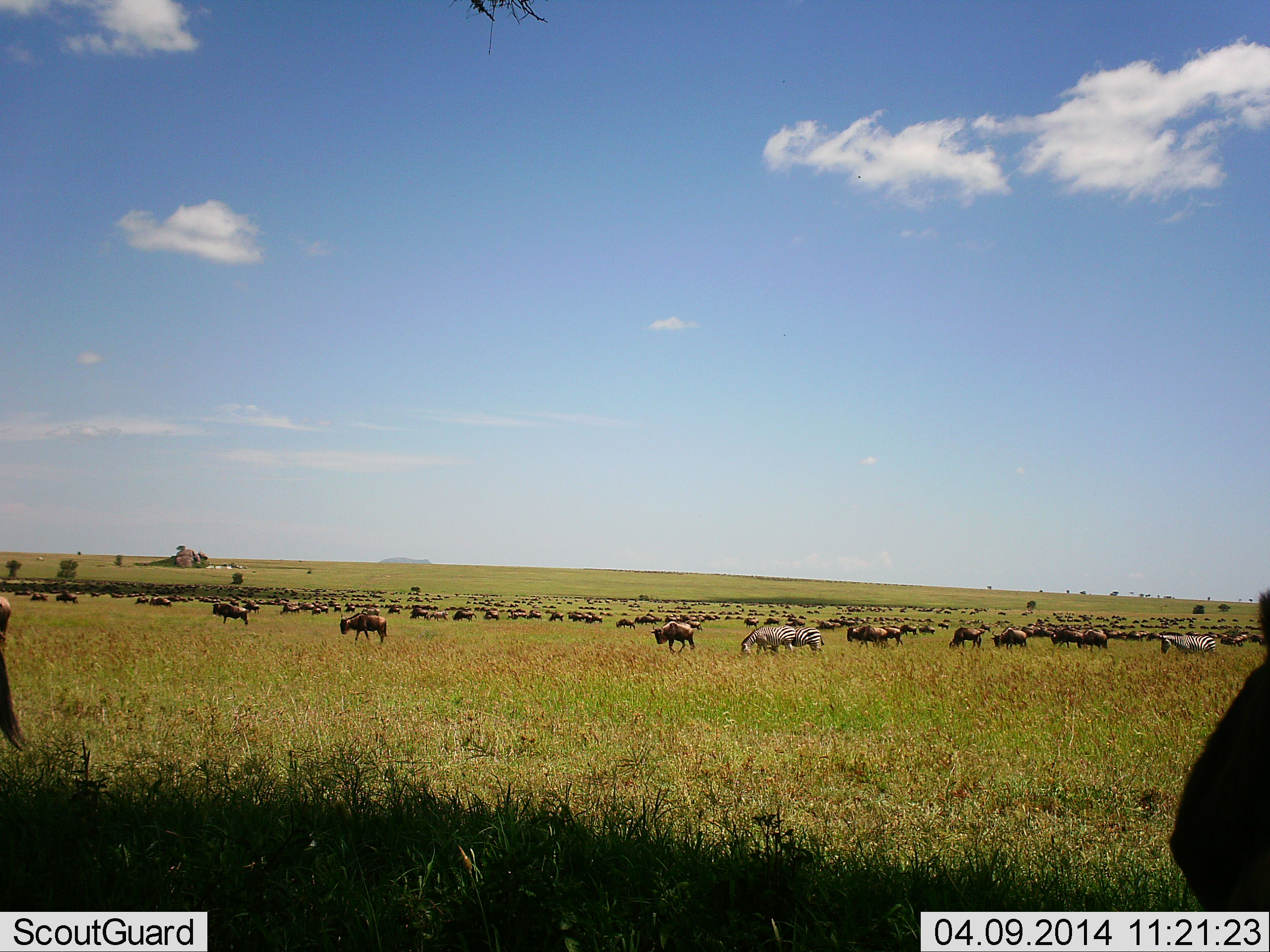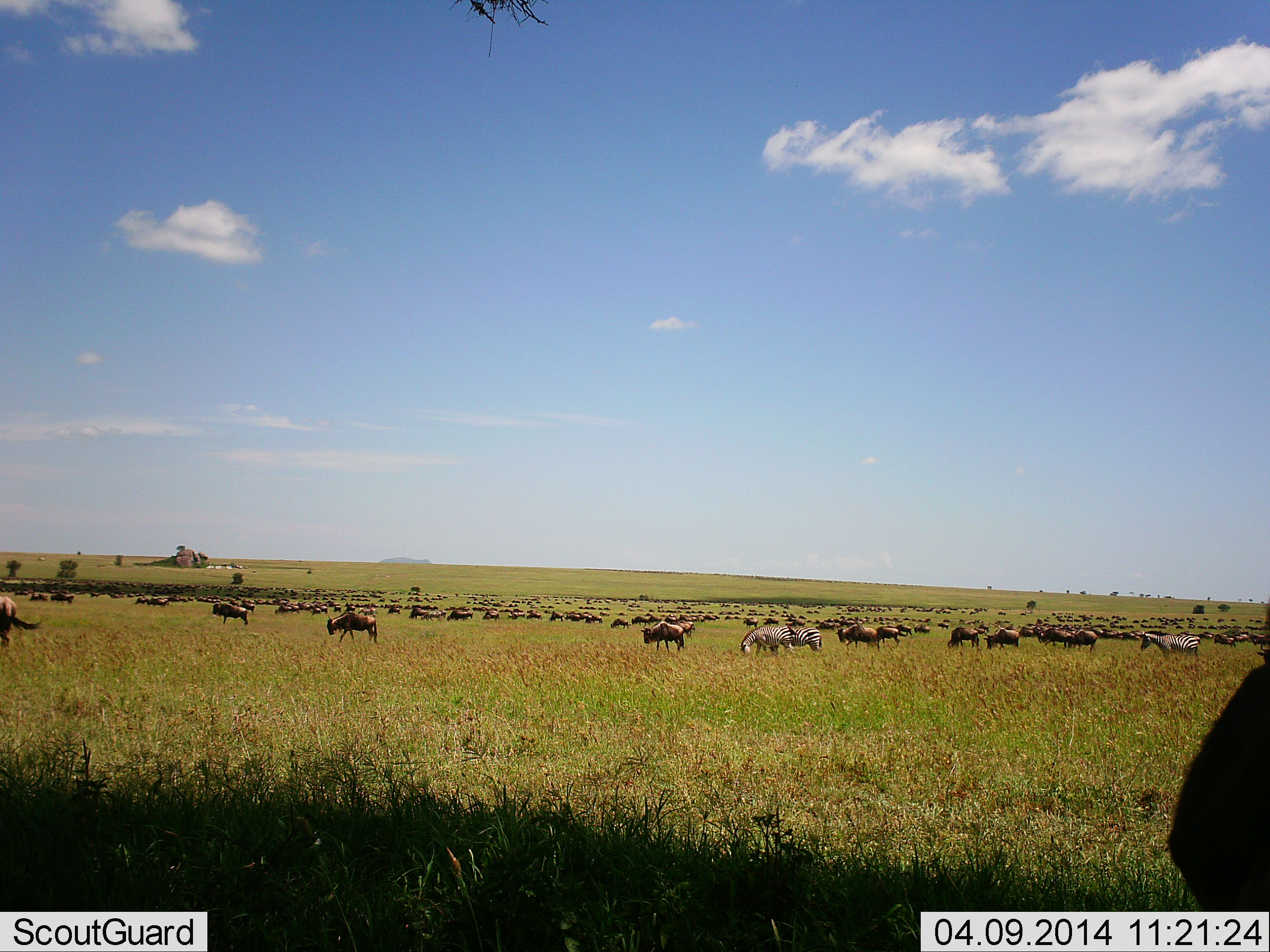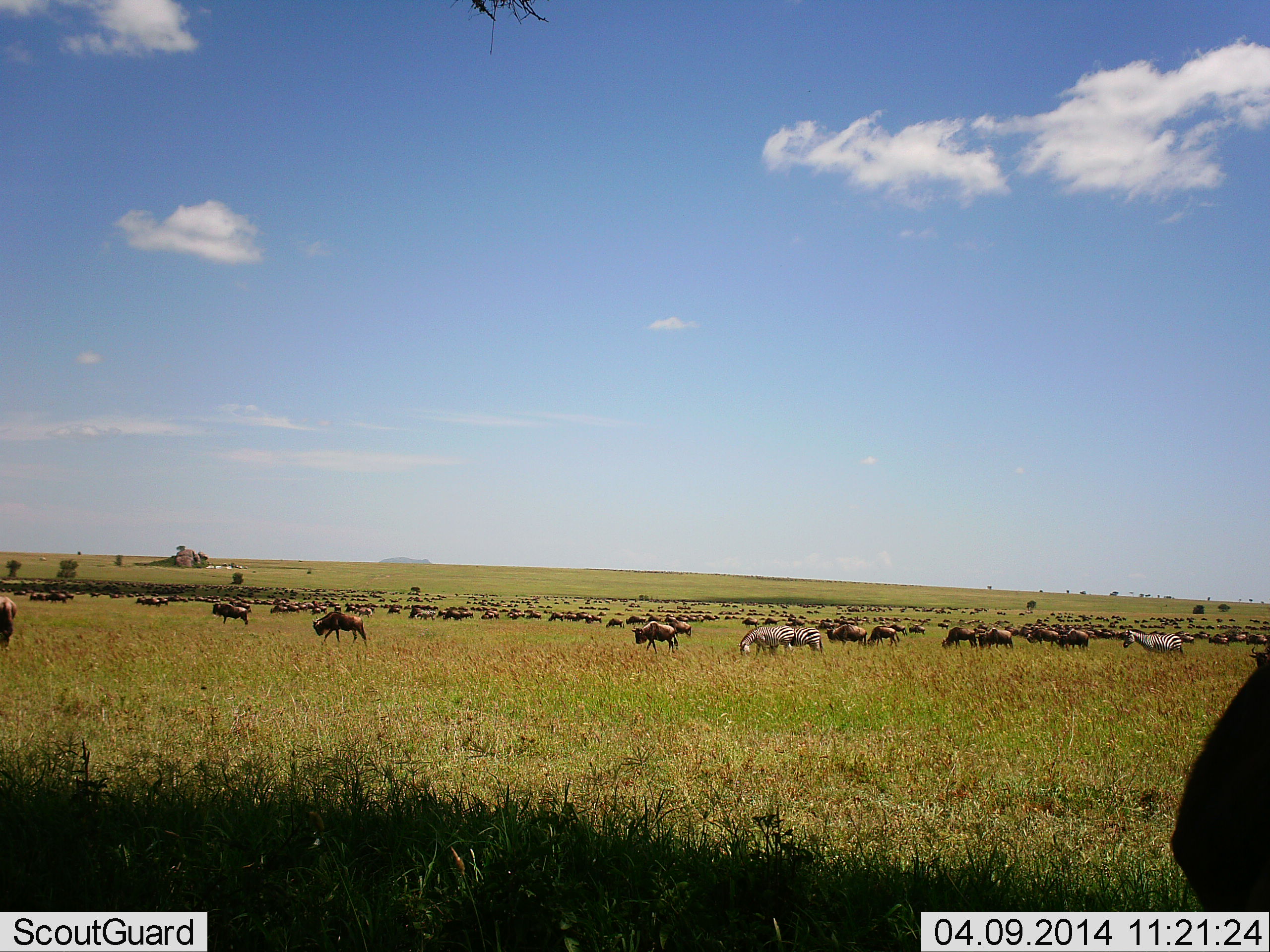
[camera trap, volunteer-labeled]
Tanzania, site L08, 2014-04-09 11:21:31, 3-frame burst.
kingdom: Animalia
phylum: Chordata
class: Mammalia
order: Artiodactyla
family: Bovidae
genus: Connochaetes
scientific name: Connochaetes taurinus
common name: blue wildebeest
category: wildebeest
Wildebeest (blue wildebeest) (Connochaetes taurinus), count 51+. Behavior (volunteer vote fractions): standing 42%, resting 0%, moving 100%, interacting 0%. Young present (vote fraction): 0%. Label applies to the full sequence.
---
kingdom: Animalia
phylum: Chordata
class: Mammalia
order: Perissodactyla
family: Equidae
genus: Equus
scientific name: Equus quagga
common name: plains zebra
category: zebra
Zebra (plains zebra) (Equus quagga), count 3. Behavior (volunteer vote fractions): standing 55%, resting 0%, moving 55%, interacting 0%. Young present (vote fraction): 0%. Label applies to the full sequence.